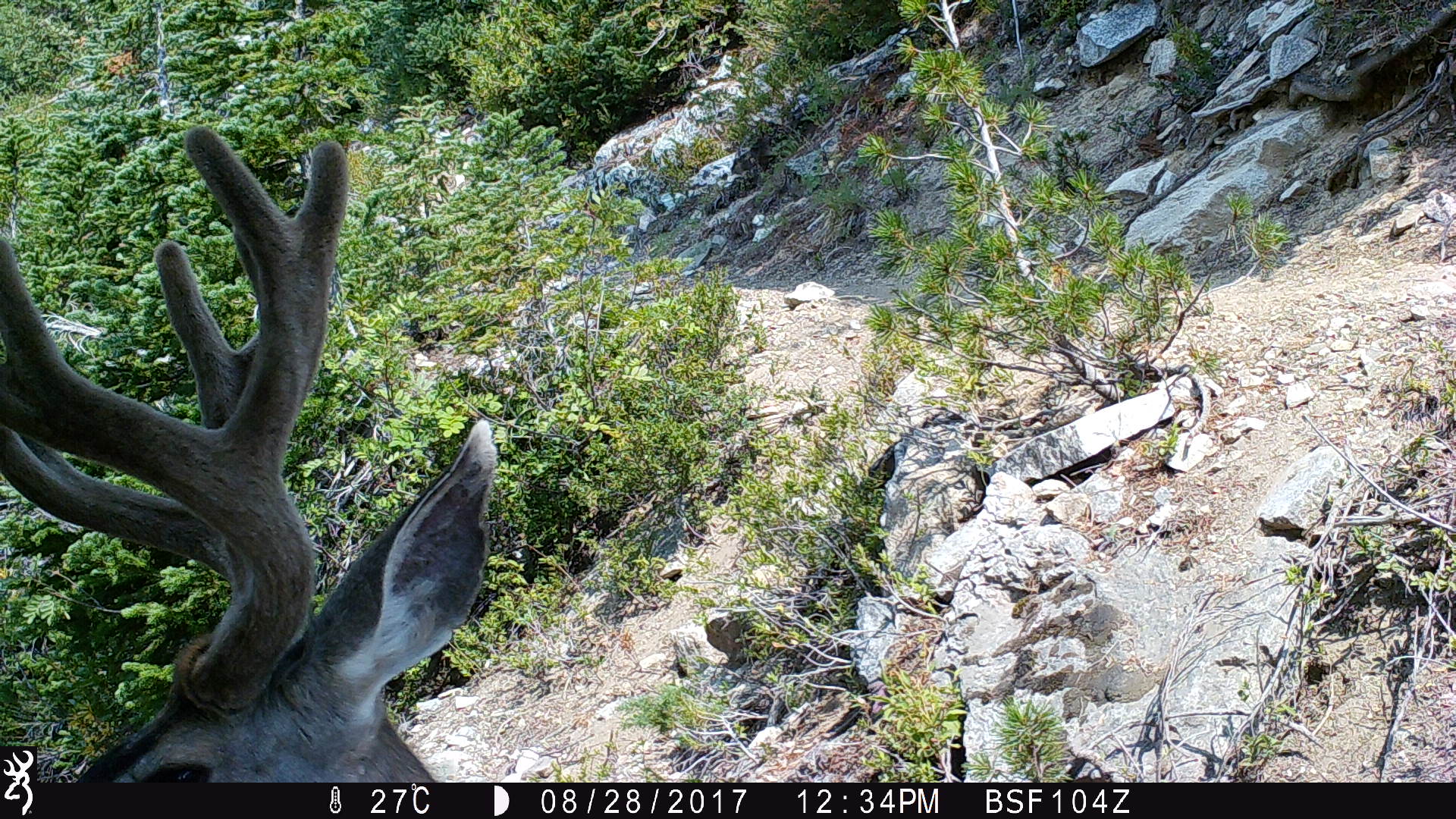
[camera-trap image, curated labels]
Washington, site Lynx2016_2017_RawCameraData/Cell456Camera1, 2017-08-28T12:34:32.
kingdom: Animalia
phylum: Chordata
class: Mammalia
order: Artiodactyla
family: Cervidae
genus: Odocoileus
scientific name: Odocoileus hemionus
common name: mule deer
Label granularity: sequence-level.